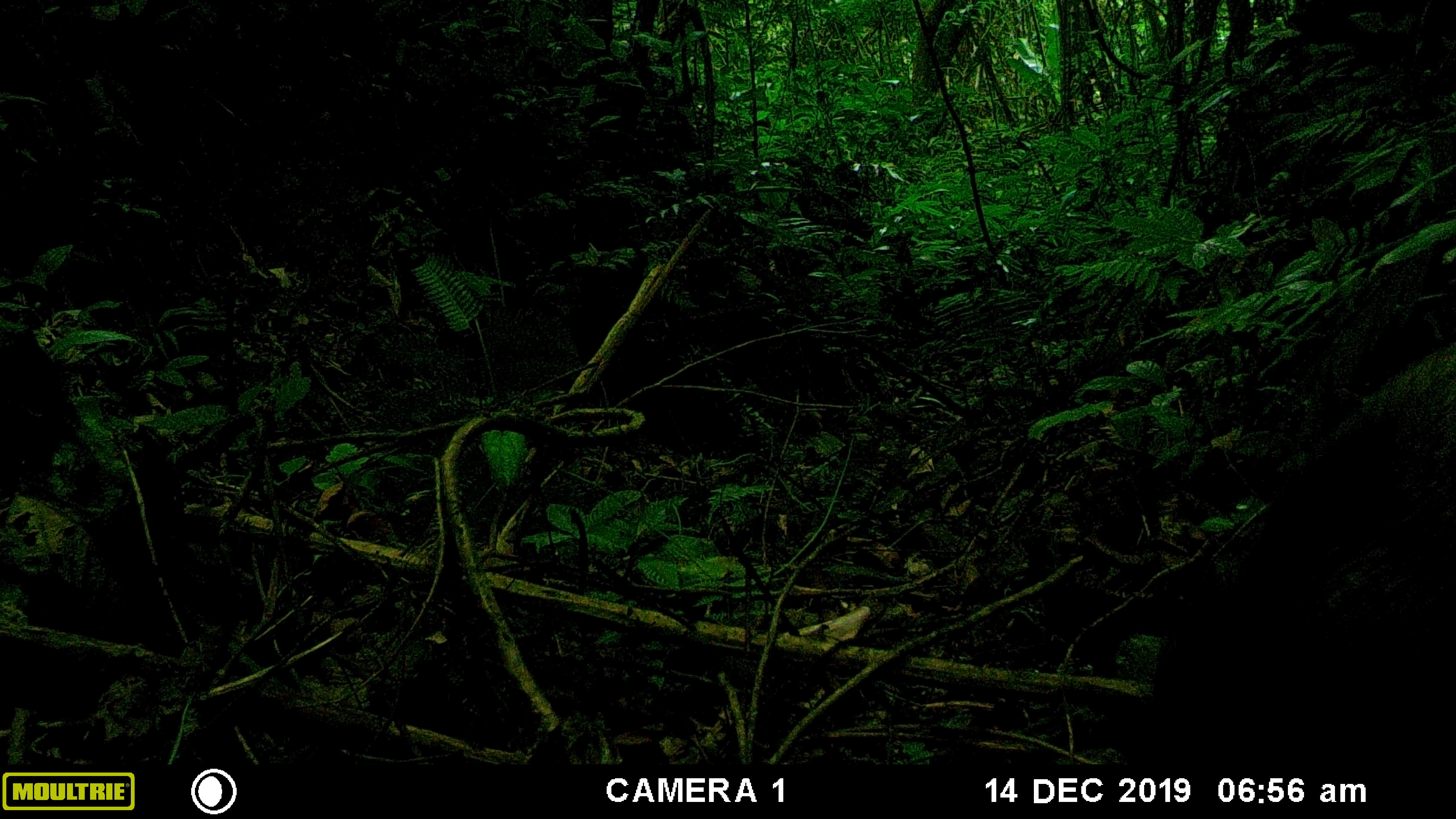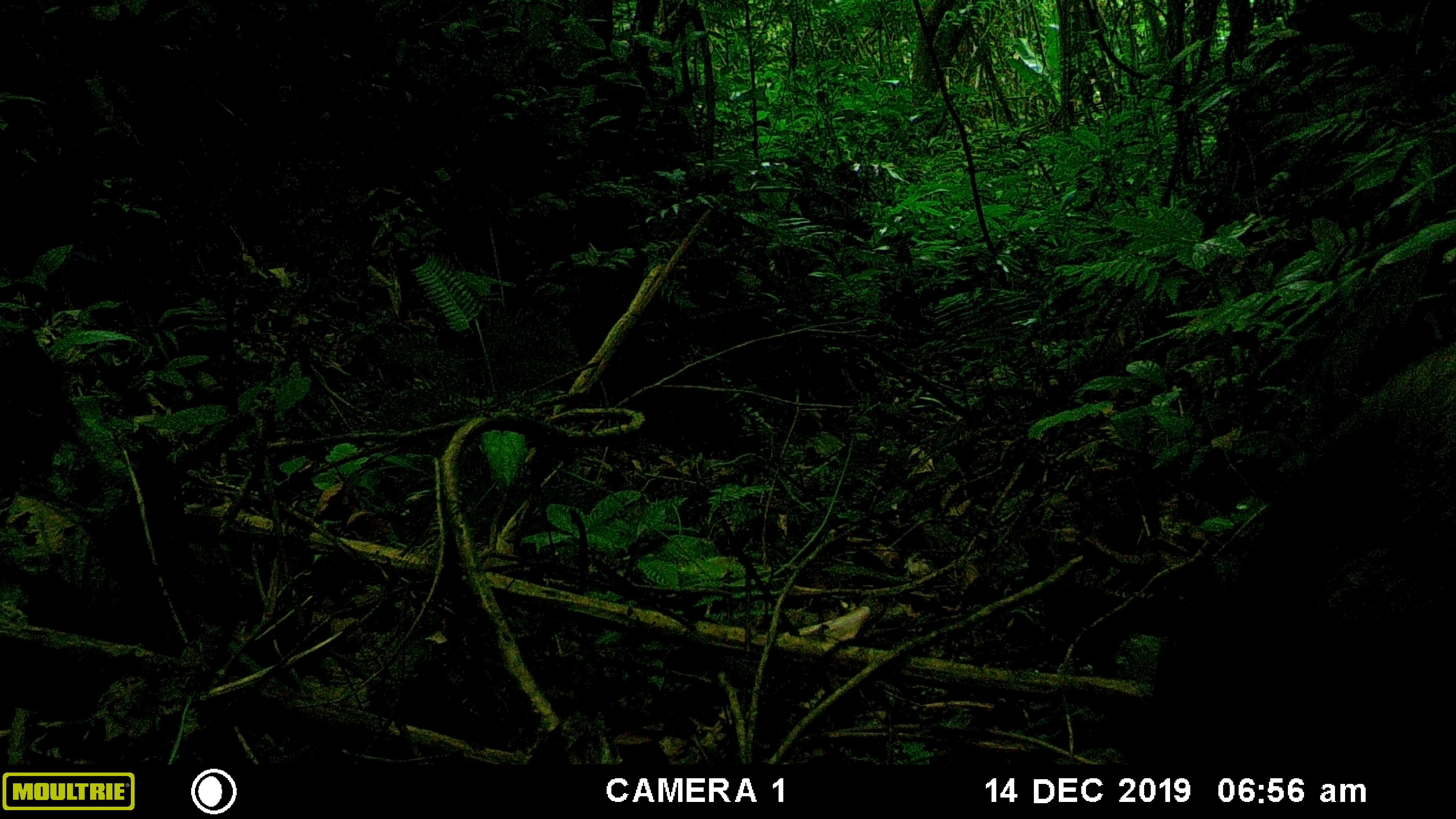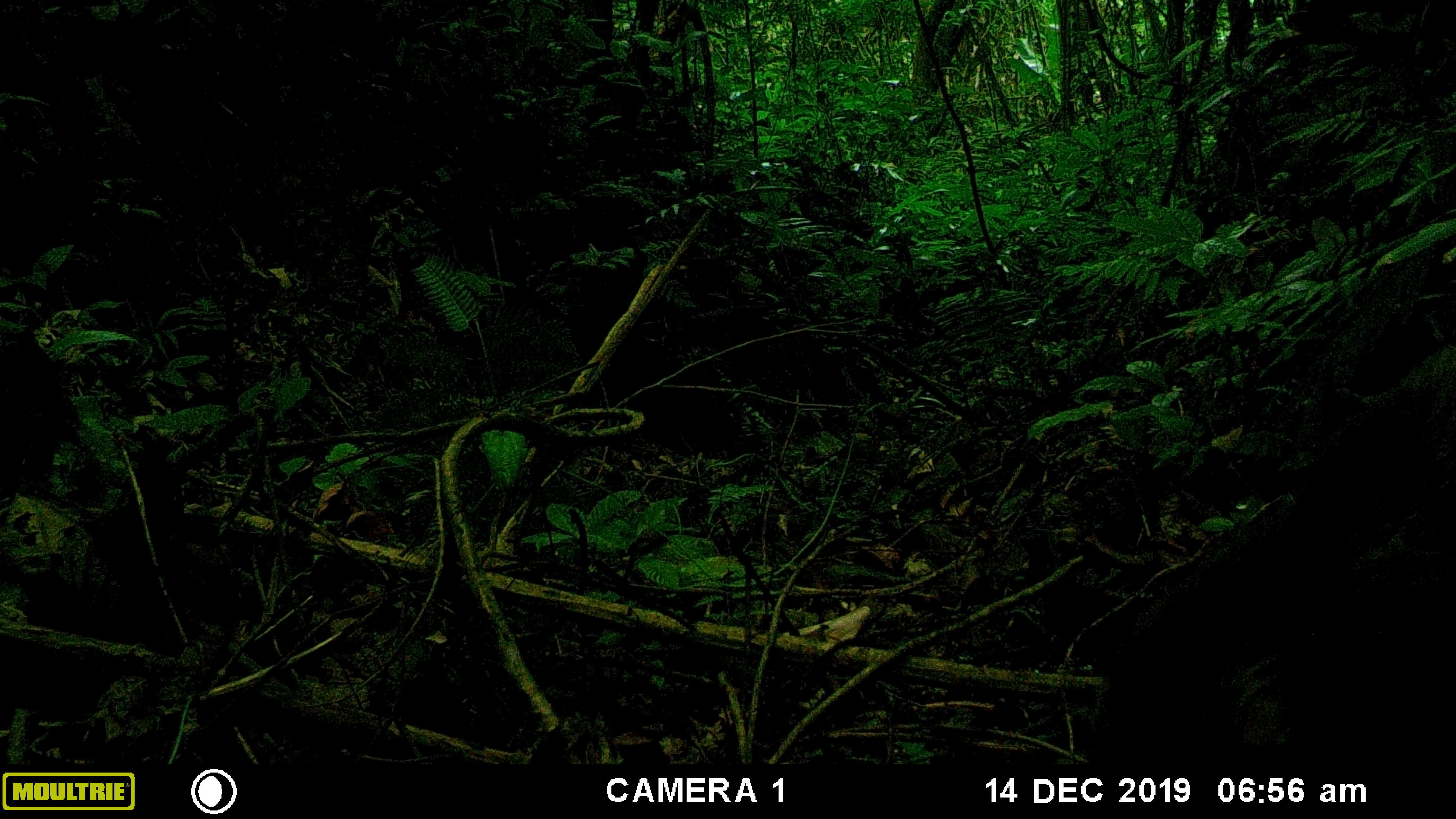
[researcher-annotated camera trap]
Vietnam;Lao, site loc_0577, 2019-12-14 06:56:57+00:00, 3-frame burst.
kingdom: Animalia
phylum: Chordata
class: Aves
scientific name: Aves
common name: bird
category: unidentified bird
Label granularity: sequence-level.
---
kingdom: Animalia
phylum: Chordata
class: Mammalia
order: Artiodactyla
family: Suidae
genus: Sus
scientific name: Sus scrofa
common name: eurasian wild pig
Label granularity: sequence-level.